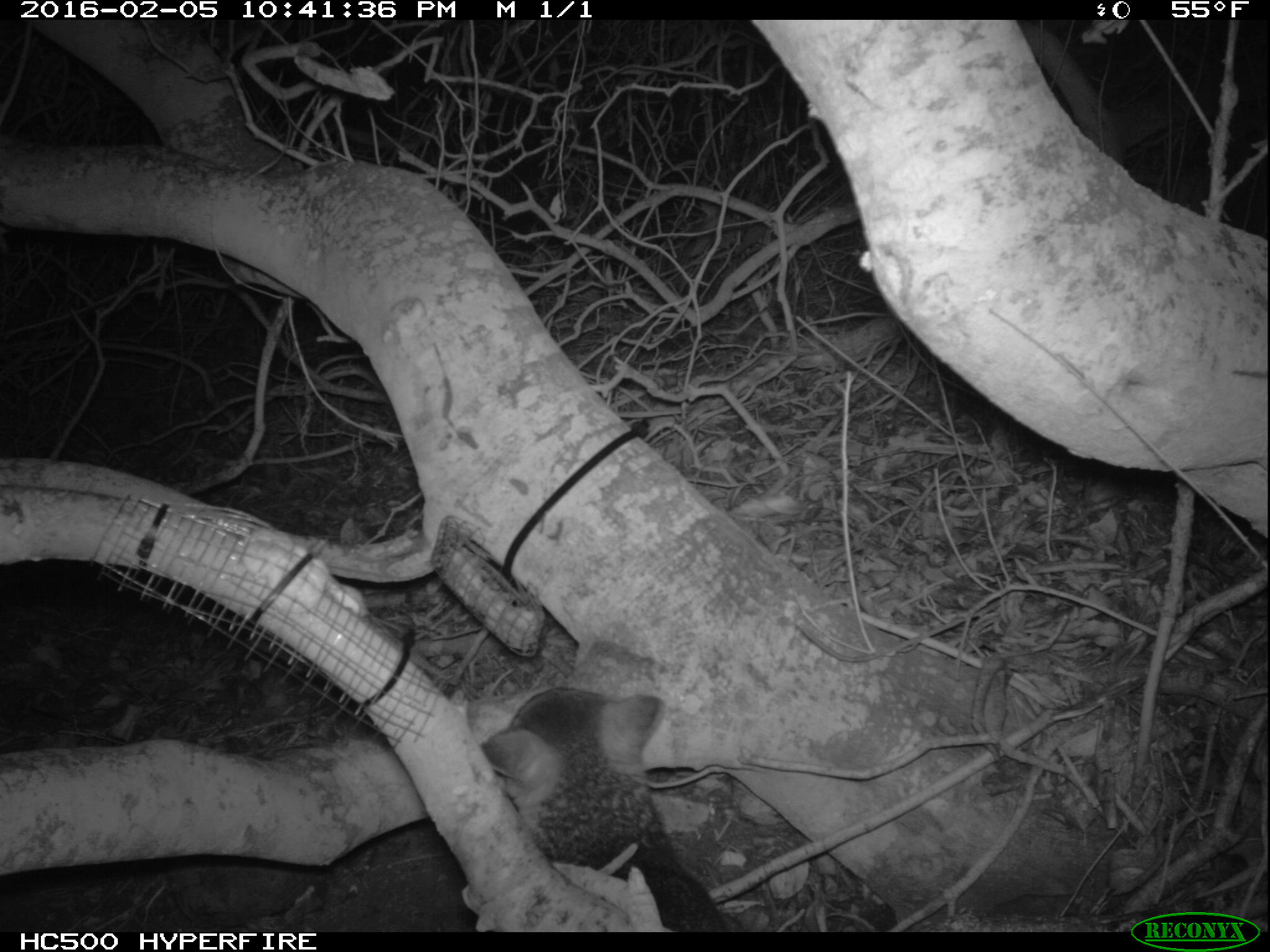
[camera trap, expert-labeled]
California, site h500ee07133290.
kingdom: Animalia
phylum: Chordata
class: Mammalia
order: Carnivora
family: Canidae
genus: Urocyon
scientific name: Urocyon littoralis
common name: island fox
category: fox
Fox (island fox) (Urocyon littoralis).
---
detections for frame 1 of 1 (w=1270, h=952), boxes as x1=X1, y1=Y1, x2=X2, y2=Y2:
fox: x1=477, y1=681, x2=733, y2=932